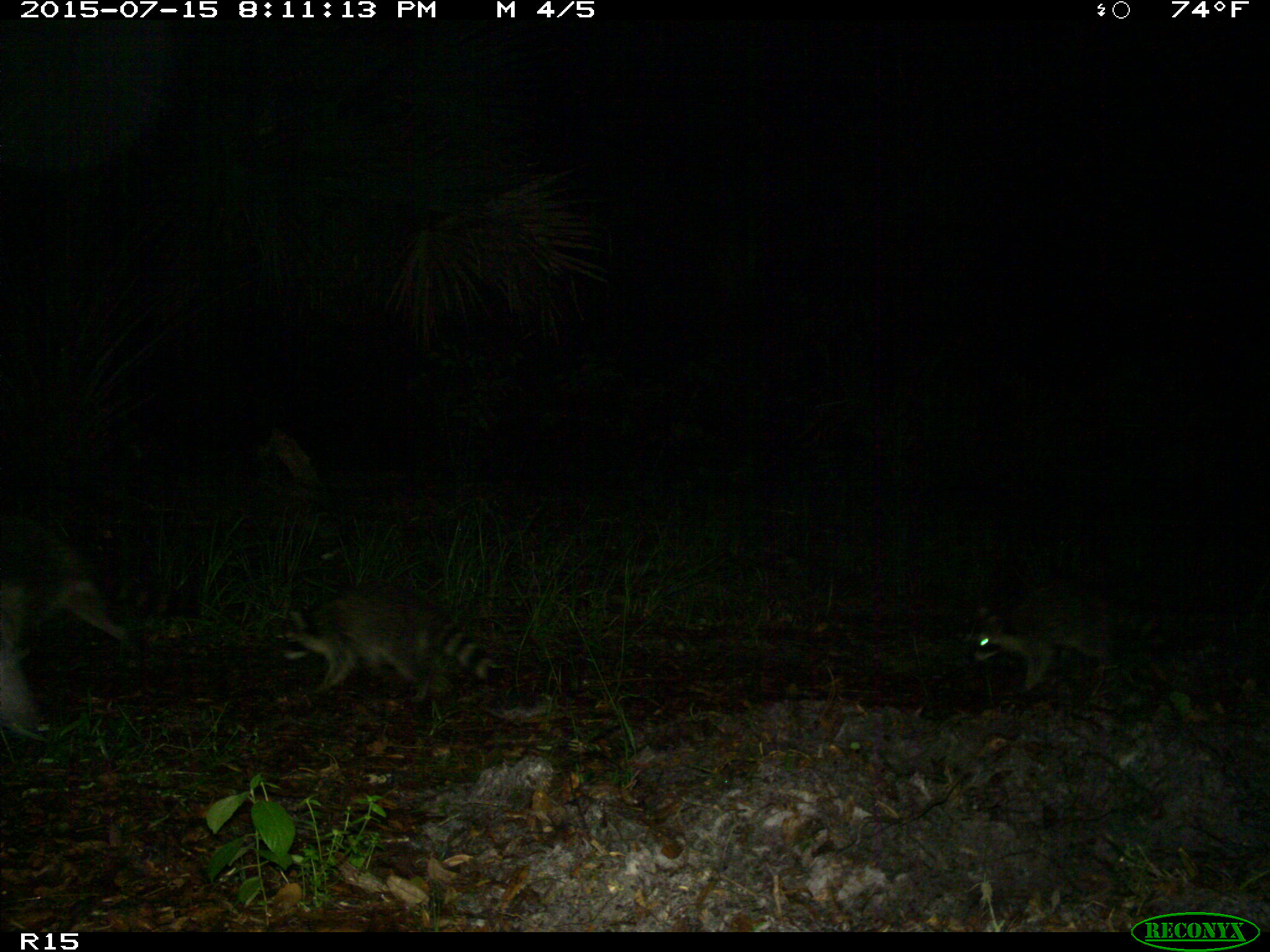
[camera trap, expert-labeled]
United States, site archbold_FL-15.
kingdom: Animalia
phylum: Chordata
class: Mammalia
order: Carnivora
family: Procyonidae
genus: Procyon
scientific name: Procyon lotor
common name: common raccoon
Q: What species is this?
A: Procyon lotor (common raccoon).